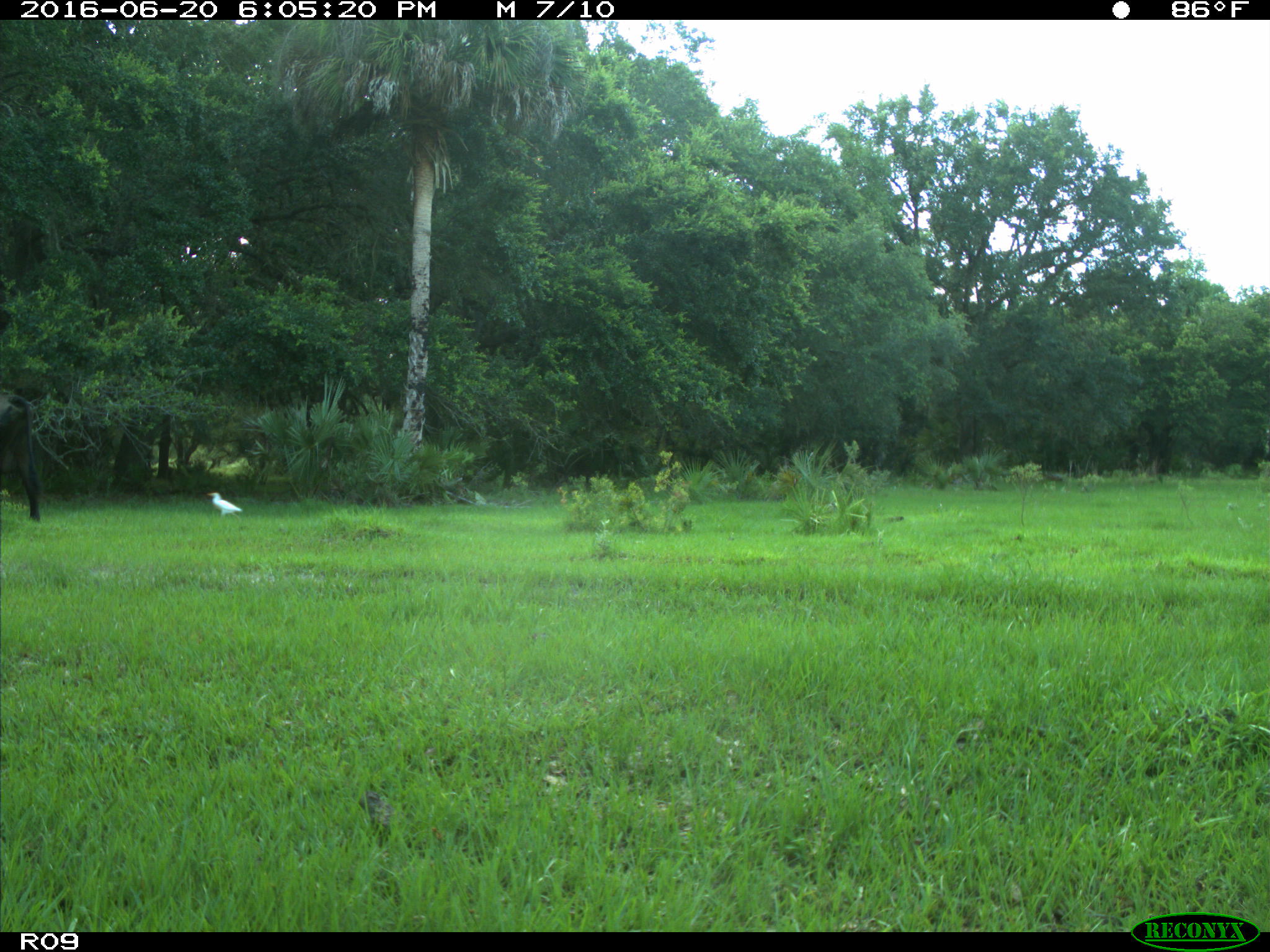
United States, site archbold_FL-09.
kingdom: Animalia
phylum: Chordata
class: Mammalia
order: Artiodactyla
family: Bovidae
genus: Bos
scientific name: Bos taurus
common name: domestic cow